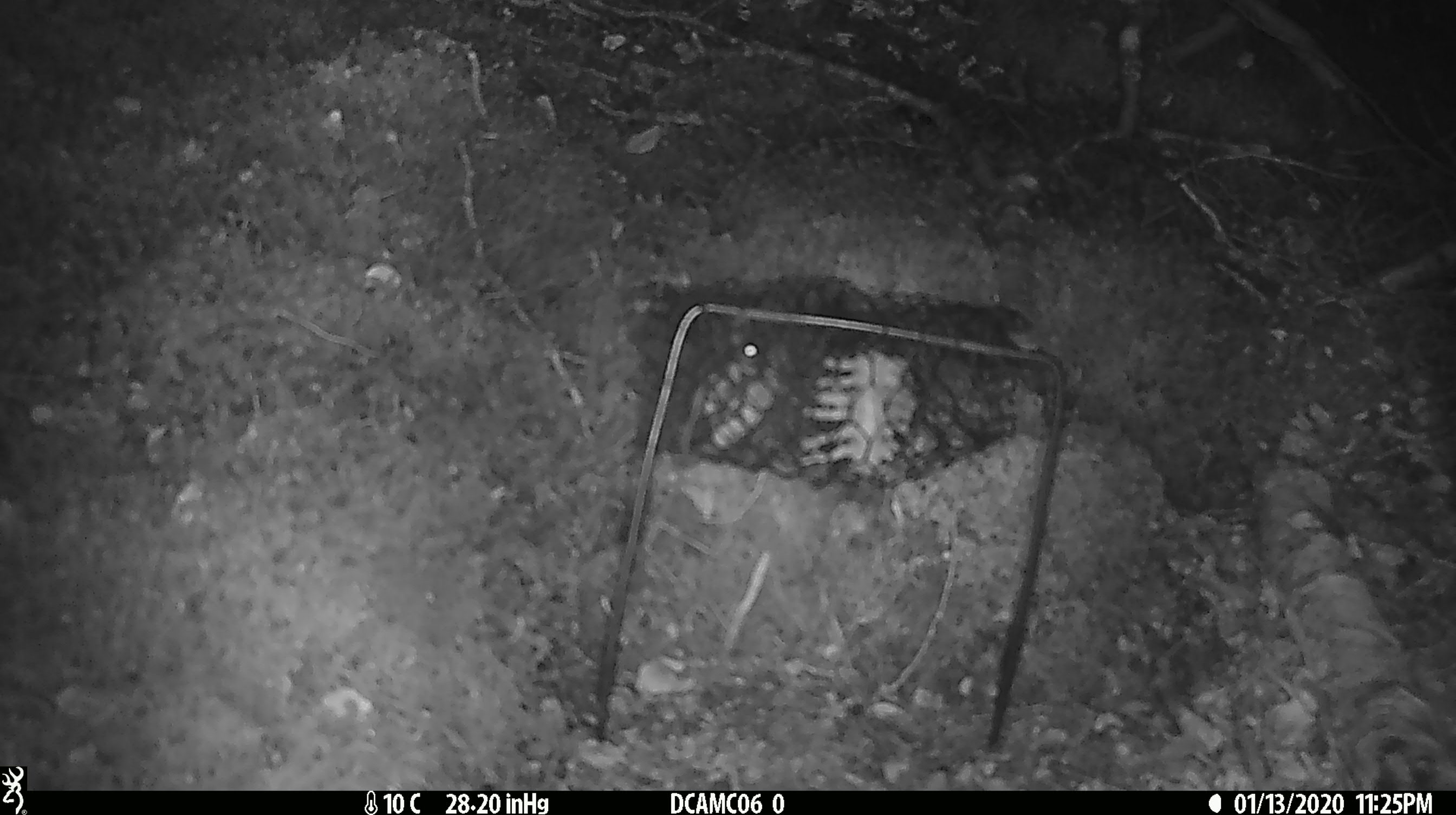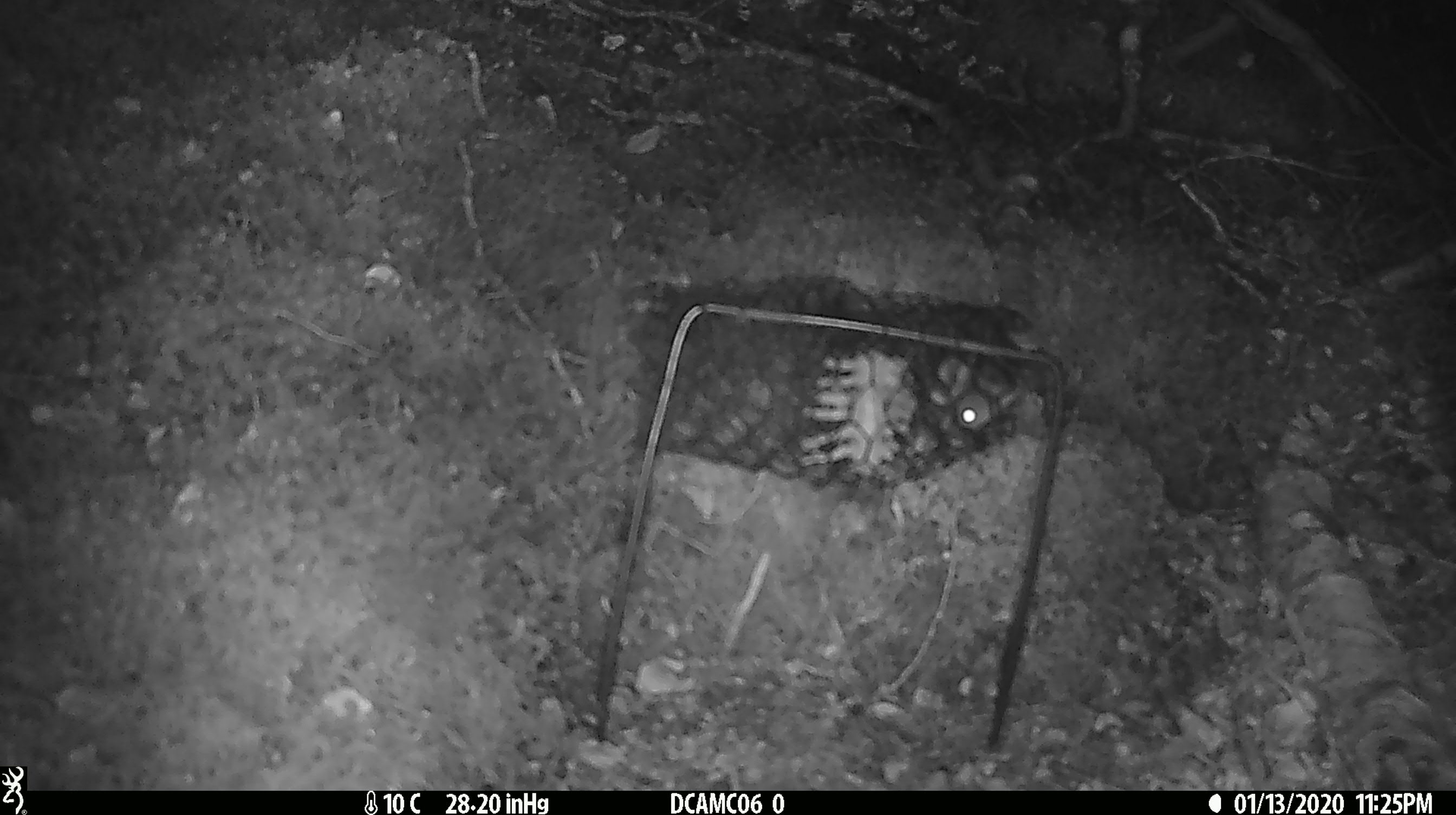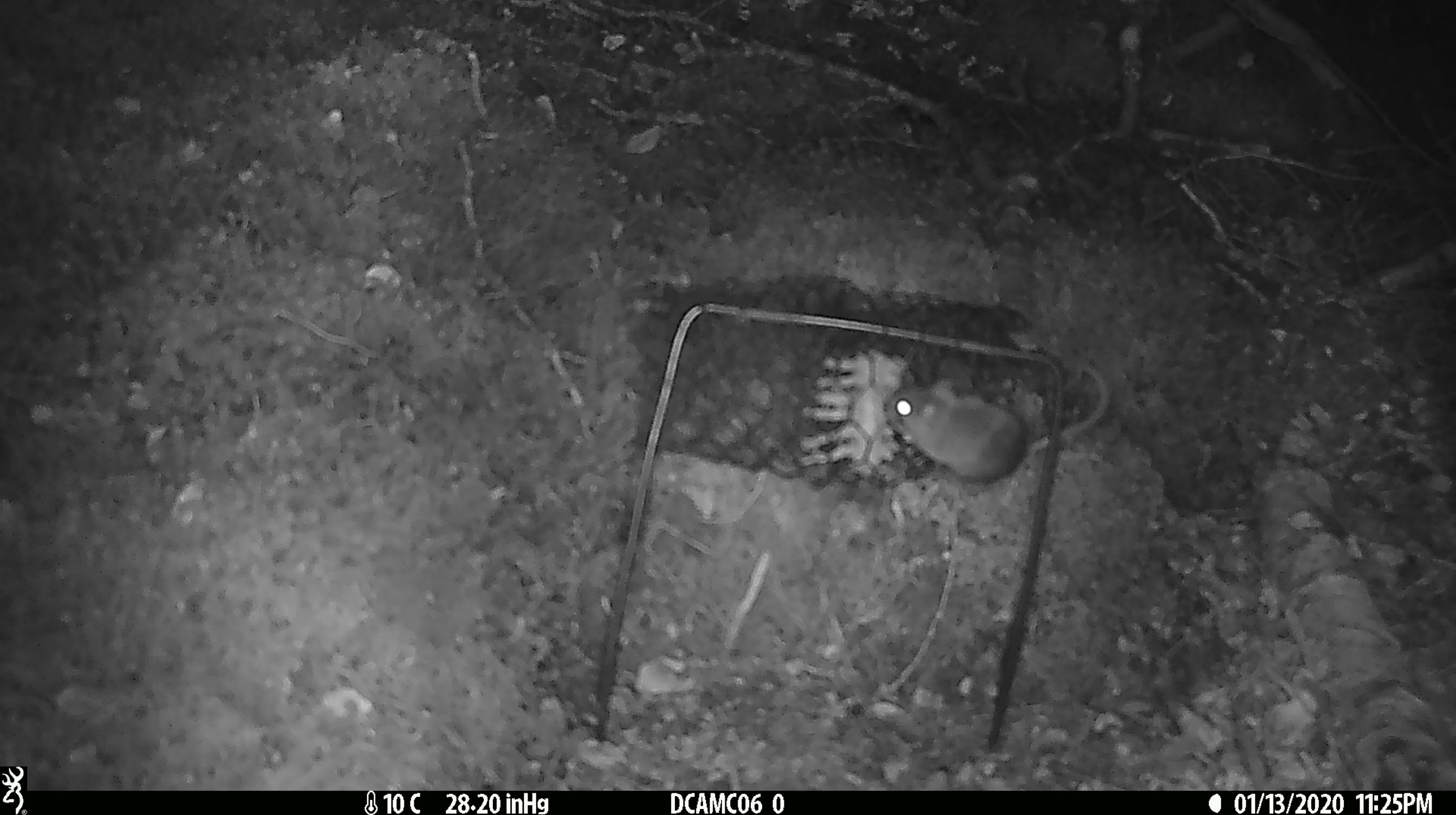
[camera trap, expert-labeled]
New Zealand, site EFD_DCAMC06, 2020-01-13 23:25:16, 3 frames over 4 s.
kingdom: Animalia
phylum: Chordata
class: Mammalia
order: Rodentia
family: Muridae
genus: Mus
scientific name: Mus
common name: mouse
Mouse (Mus).